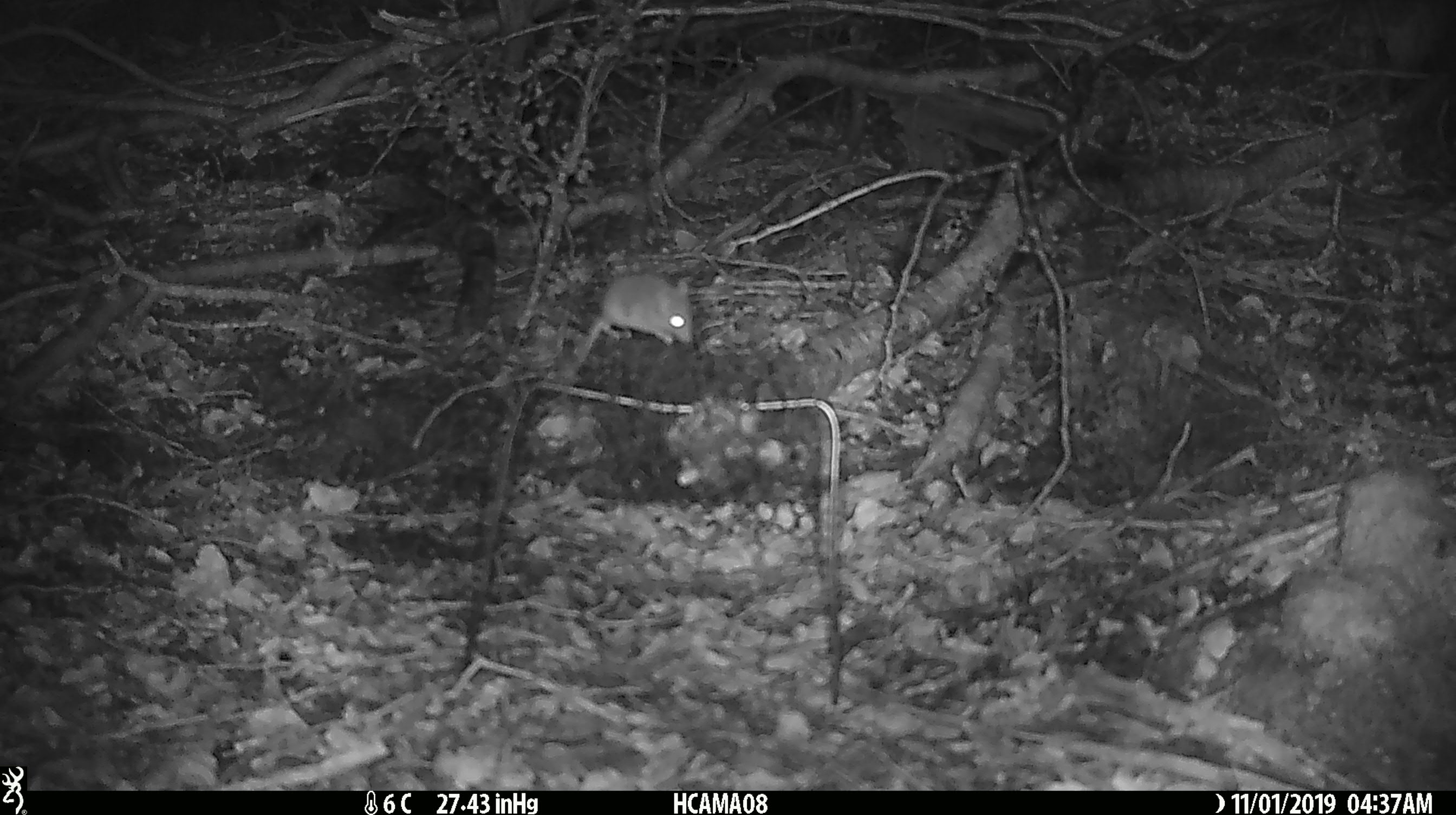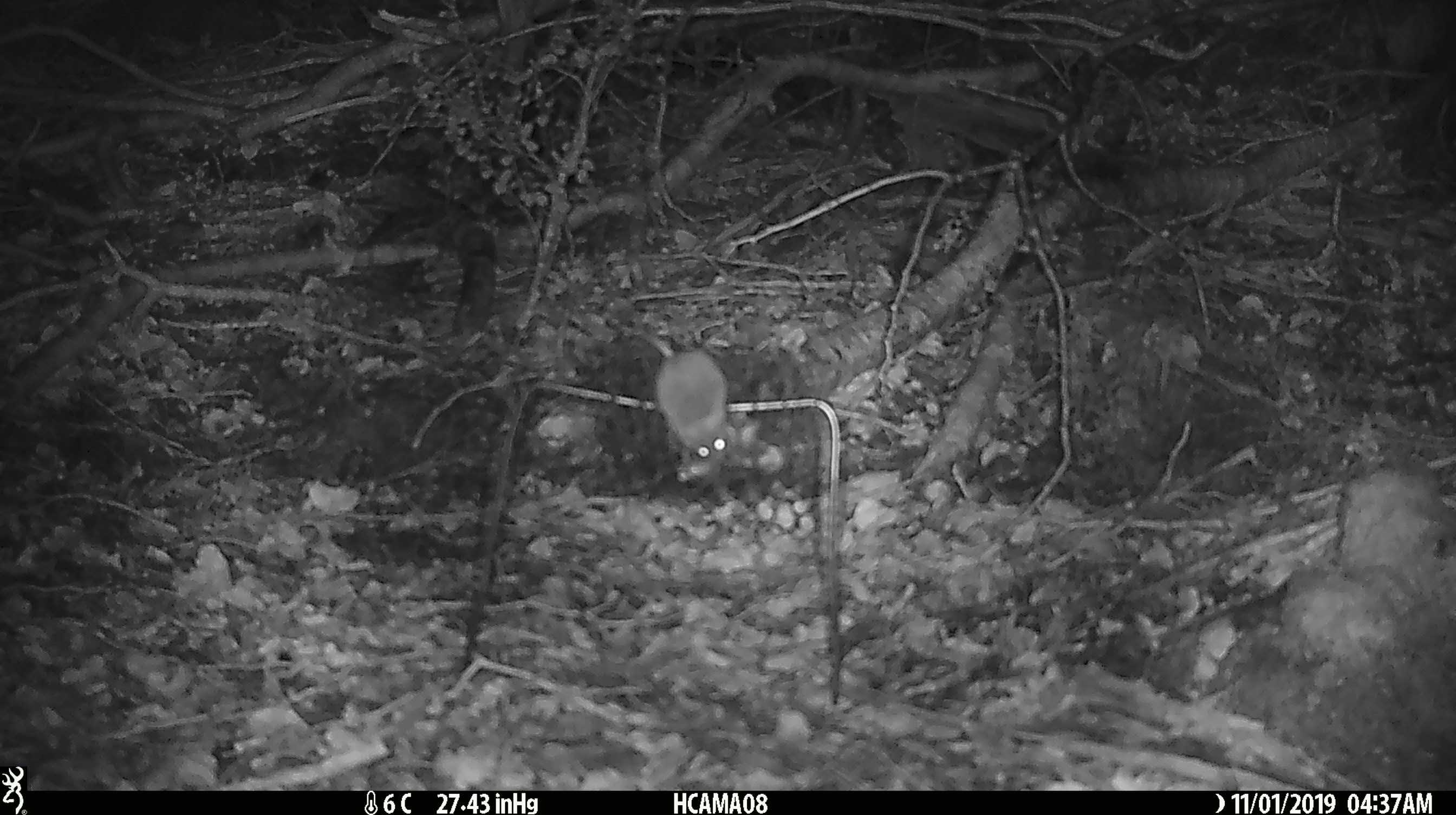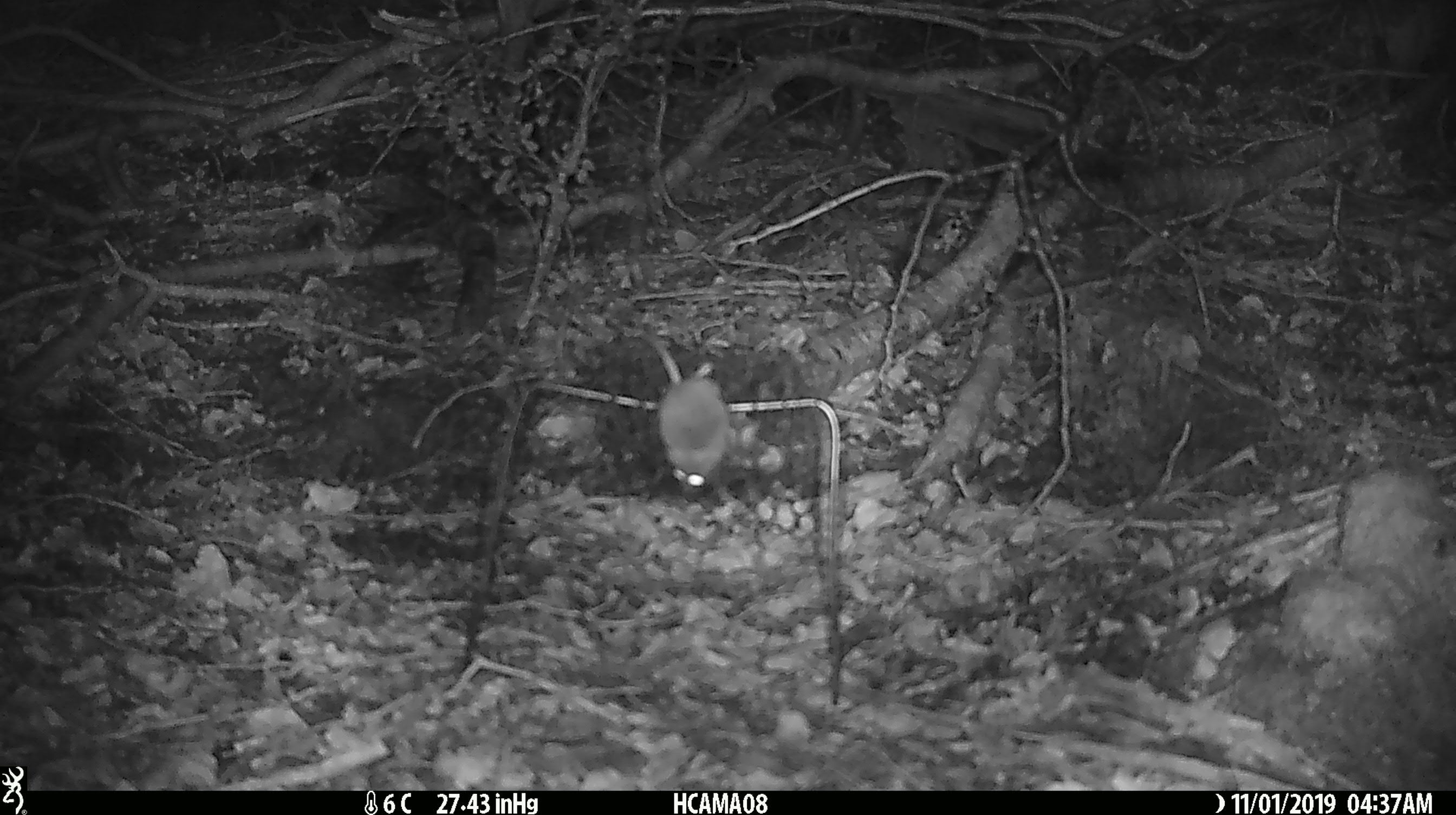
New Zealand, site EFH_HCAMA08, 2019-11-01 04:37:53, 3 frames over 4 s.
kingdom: Animalia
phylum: Chordata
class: Mammalia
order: Rodentia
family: Muridae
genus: Mus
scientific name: Mus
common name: mouse